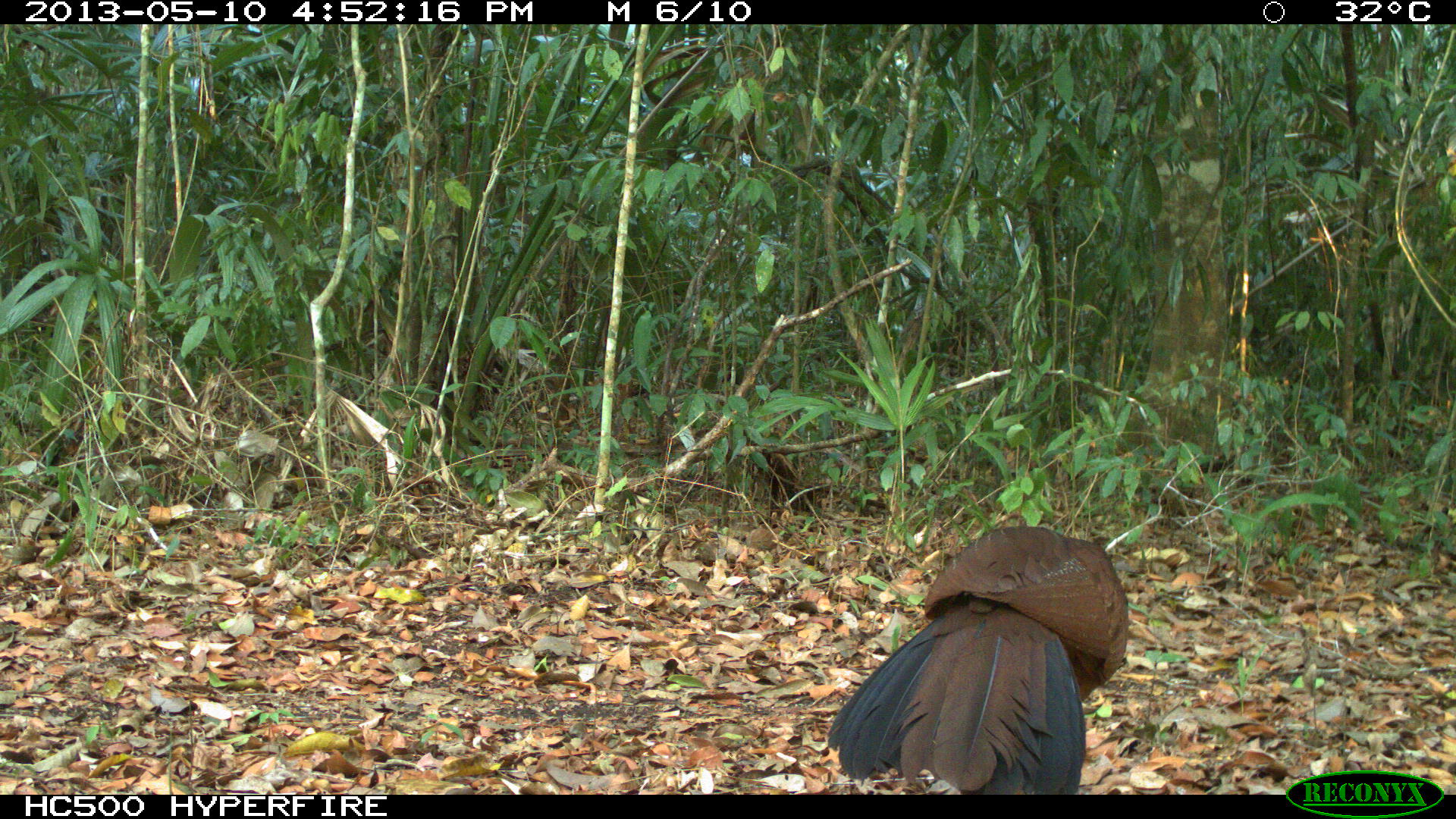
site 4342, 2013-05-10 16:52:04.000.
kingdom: Animalia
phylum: Chordata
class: Aves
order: Galliformes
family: Cracidae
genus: Crax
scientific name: Crax rubra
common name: great curassow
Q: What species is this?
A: Crax rubra (great curassow).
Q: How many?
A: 1.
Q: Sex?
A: Female.